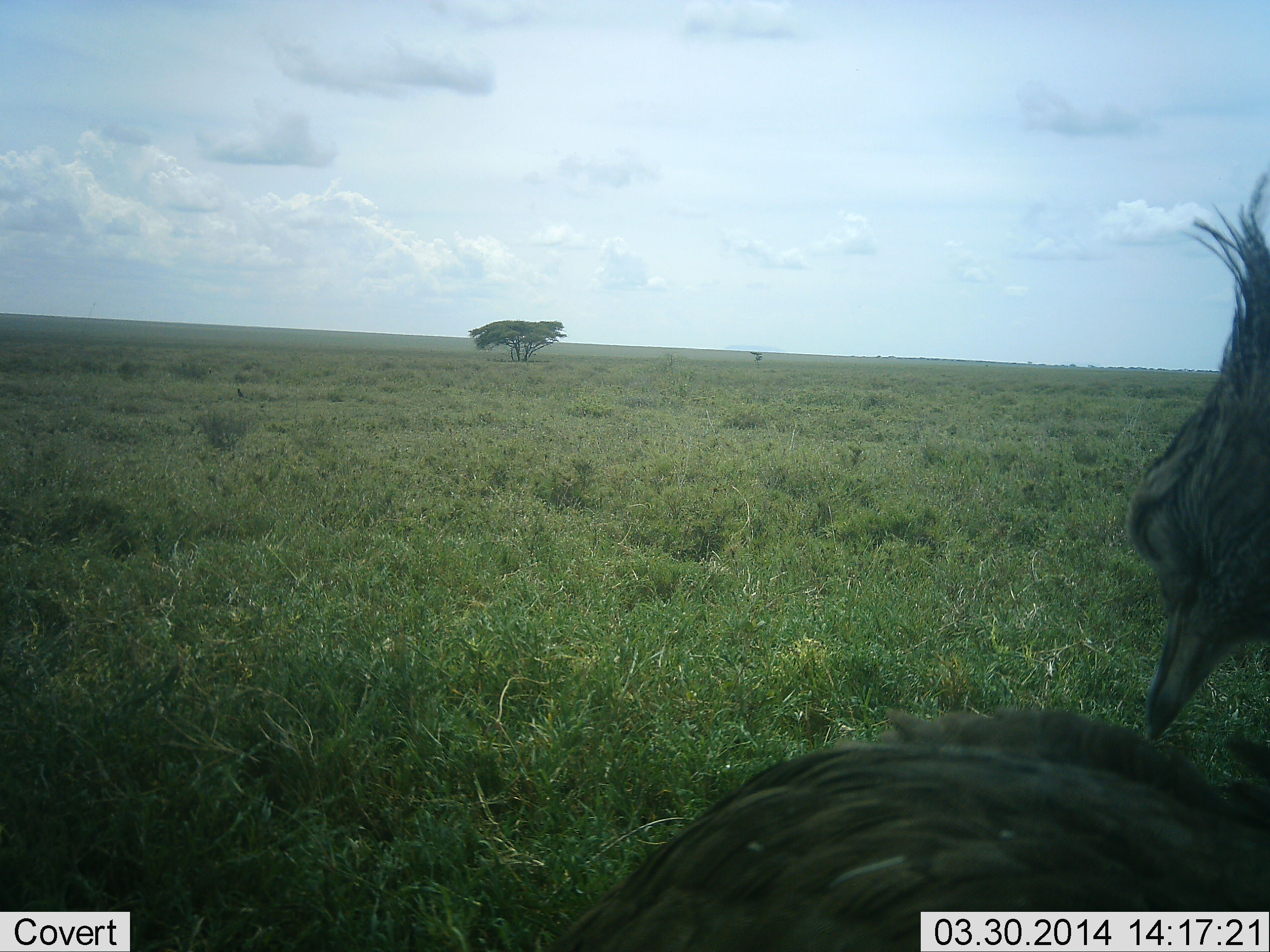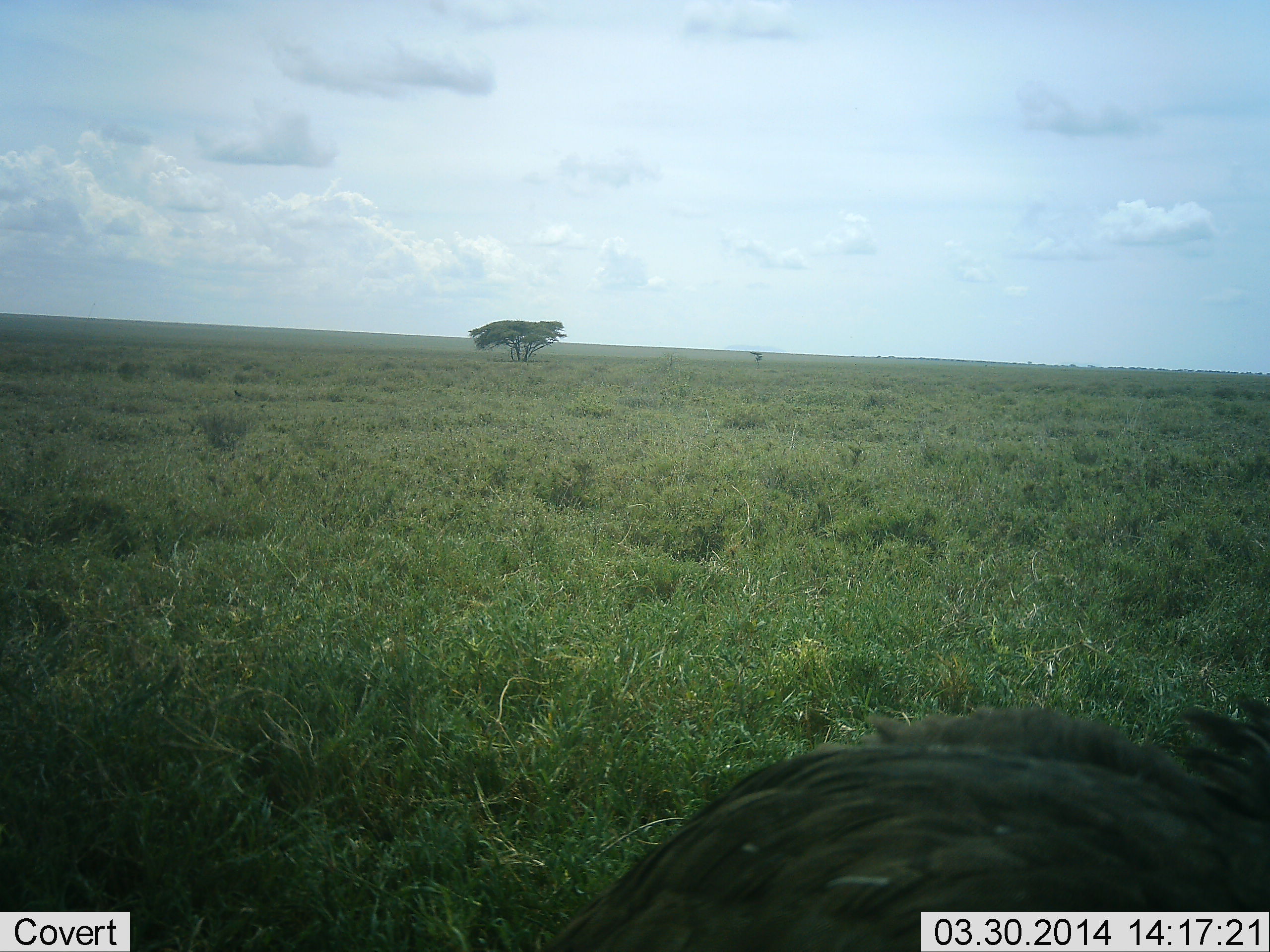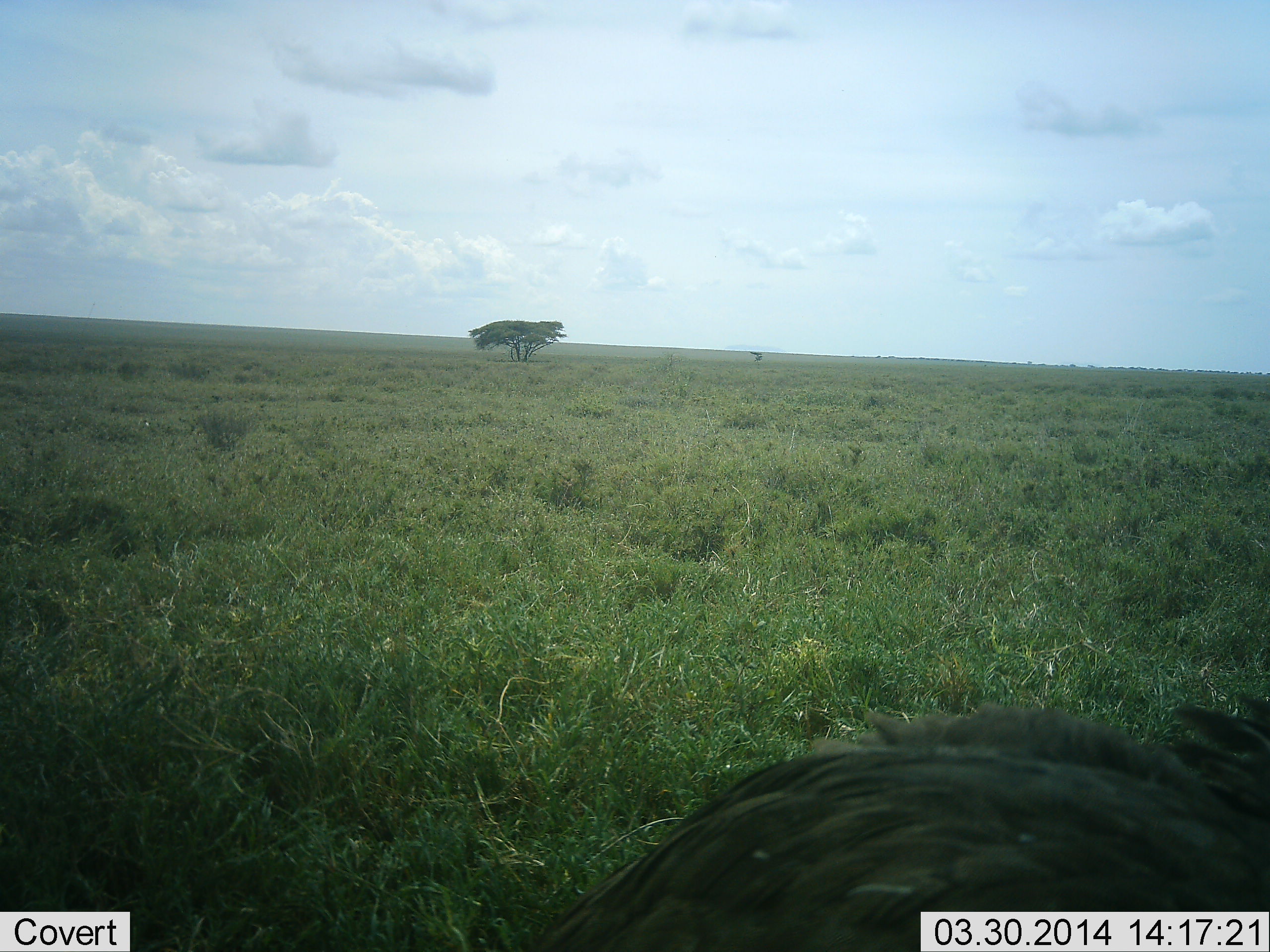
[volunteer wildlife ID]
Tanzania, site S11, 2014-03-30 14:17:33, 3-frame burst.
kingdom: Animalia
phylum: Chordata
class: Aves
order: Otidiformes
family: Otididae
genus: Ardeotis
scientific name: Ardeotis kori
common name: kori bustard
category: koribustard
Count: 1.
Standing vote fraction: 58%.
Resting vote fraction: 31%.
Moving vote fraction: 8%.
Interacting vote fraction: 0%.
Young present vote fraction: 0%.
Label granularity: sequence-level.